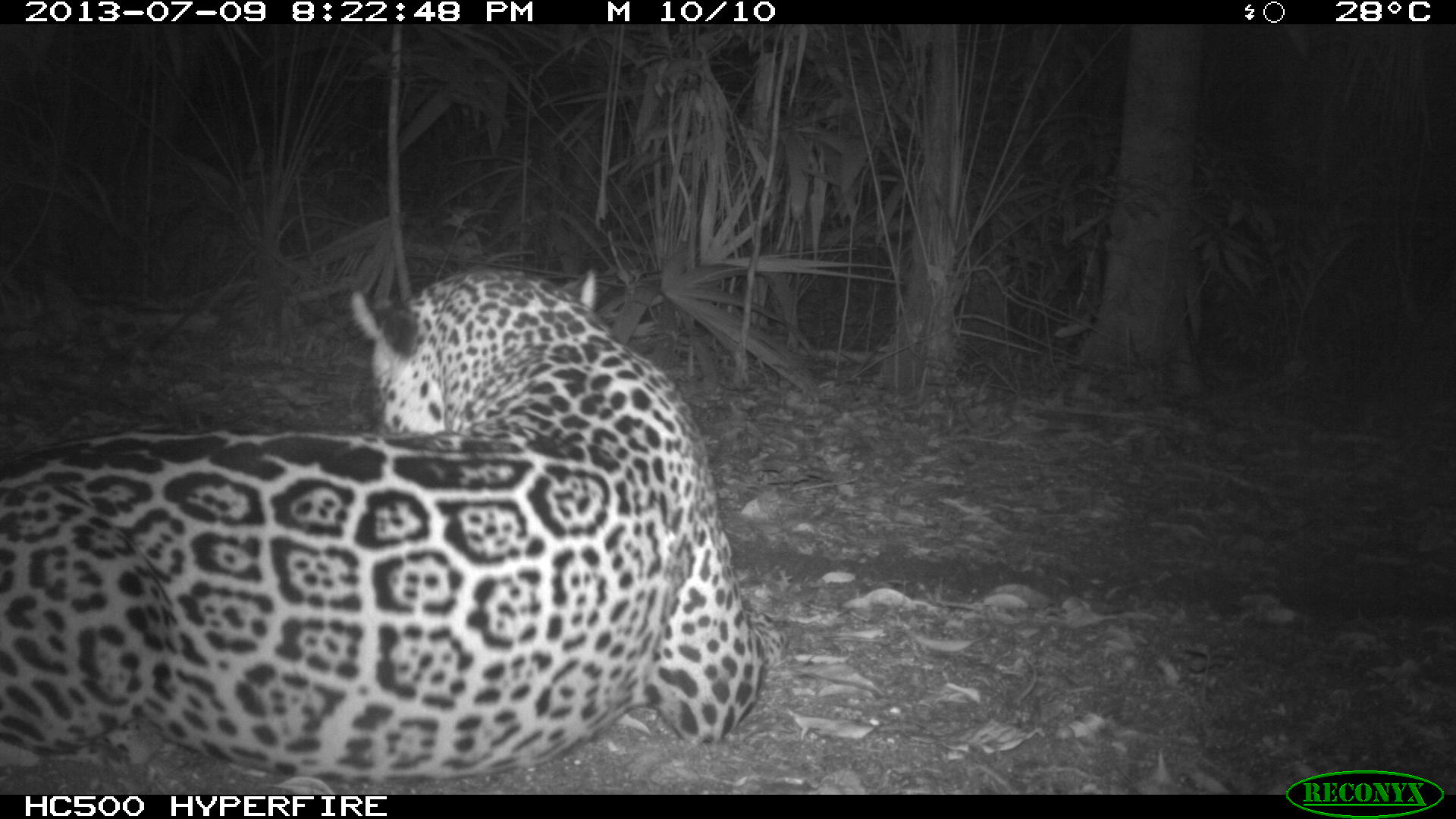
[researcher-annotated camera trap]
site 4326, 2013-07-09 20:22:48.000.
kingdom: Animalia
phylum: Chordata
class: Mammalia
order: Carnivora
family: Felidae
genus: Panthera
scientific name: Panthera onca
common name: jaguar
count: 1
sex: male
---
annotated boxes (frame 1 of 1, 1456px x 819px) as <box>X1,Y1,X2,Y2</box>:
panthera onca: <box>0,264,790,786</box>